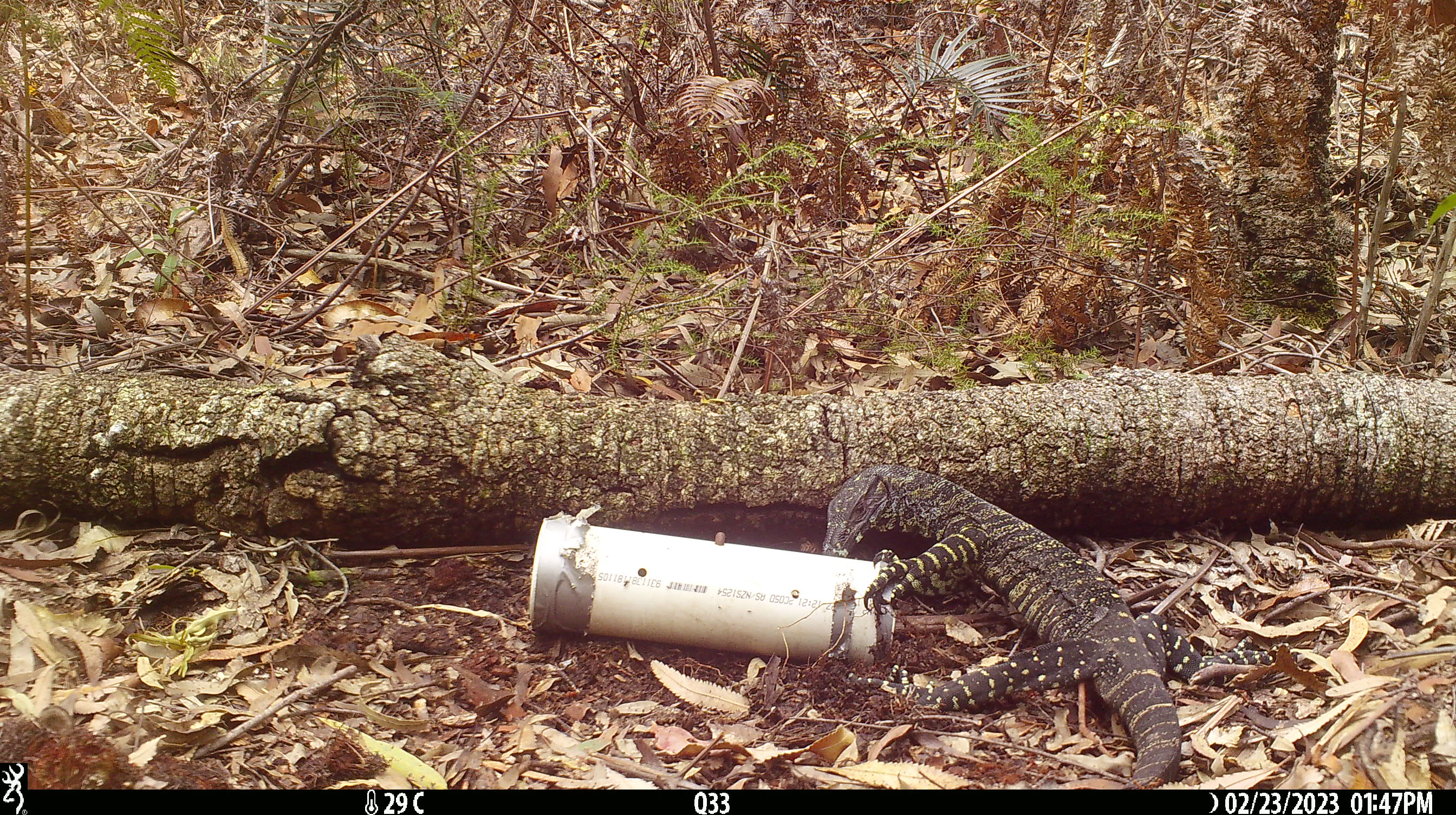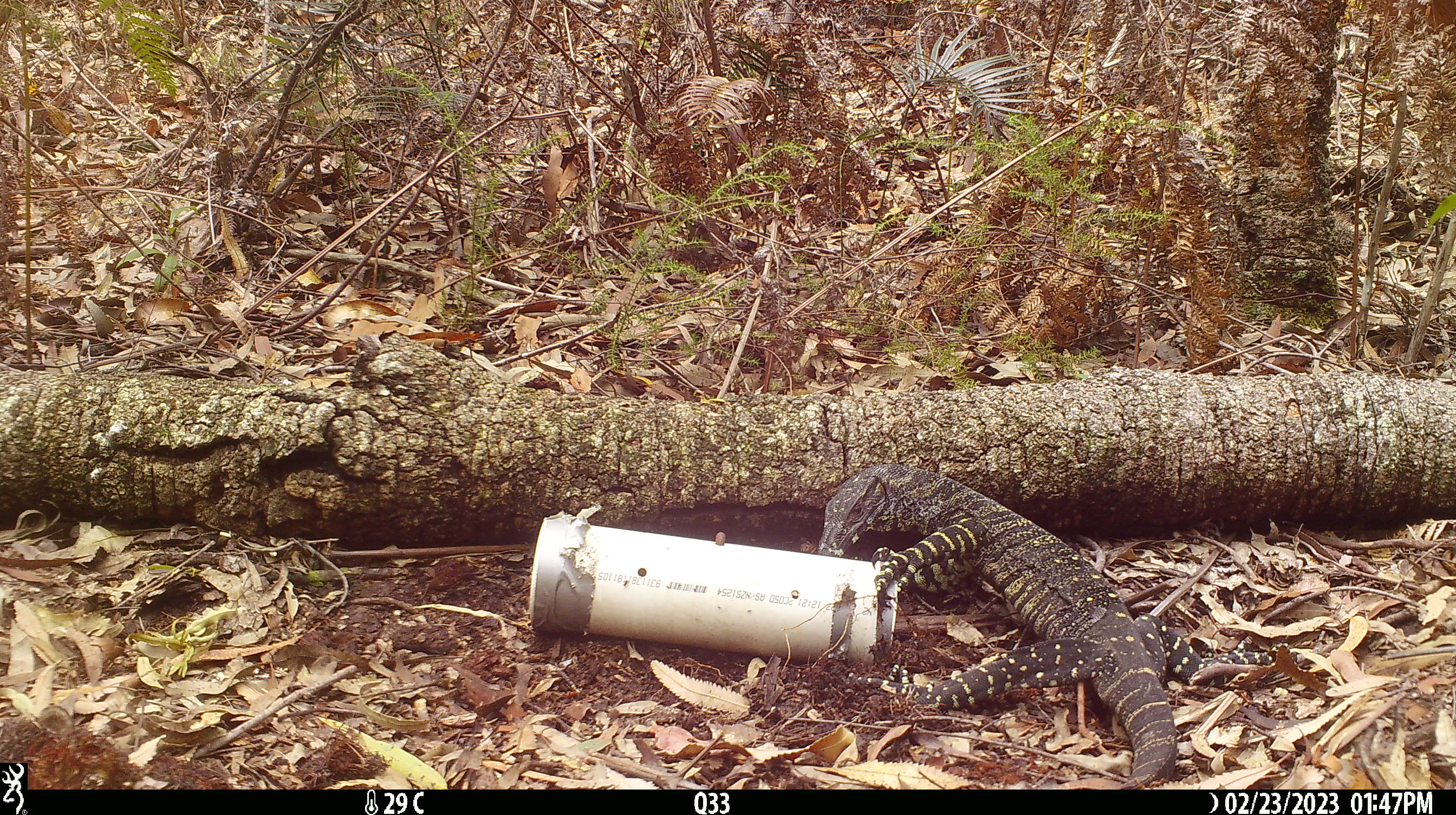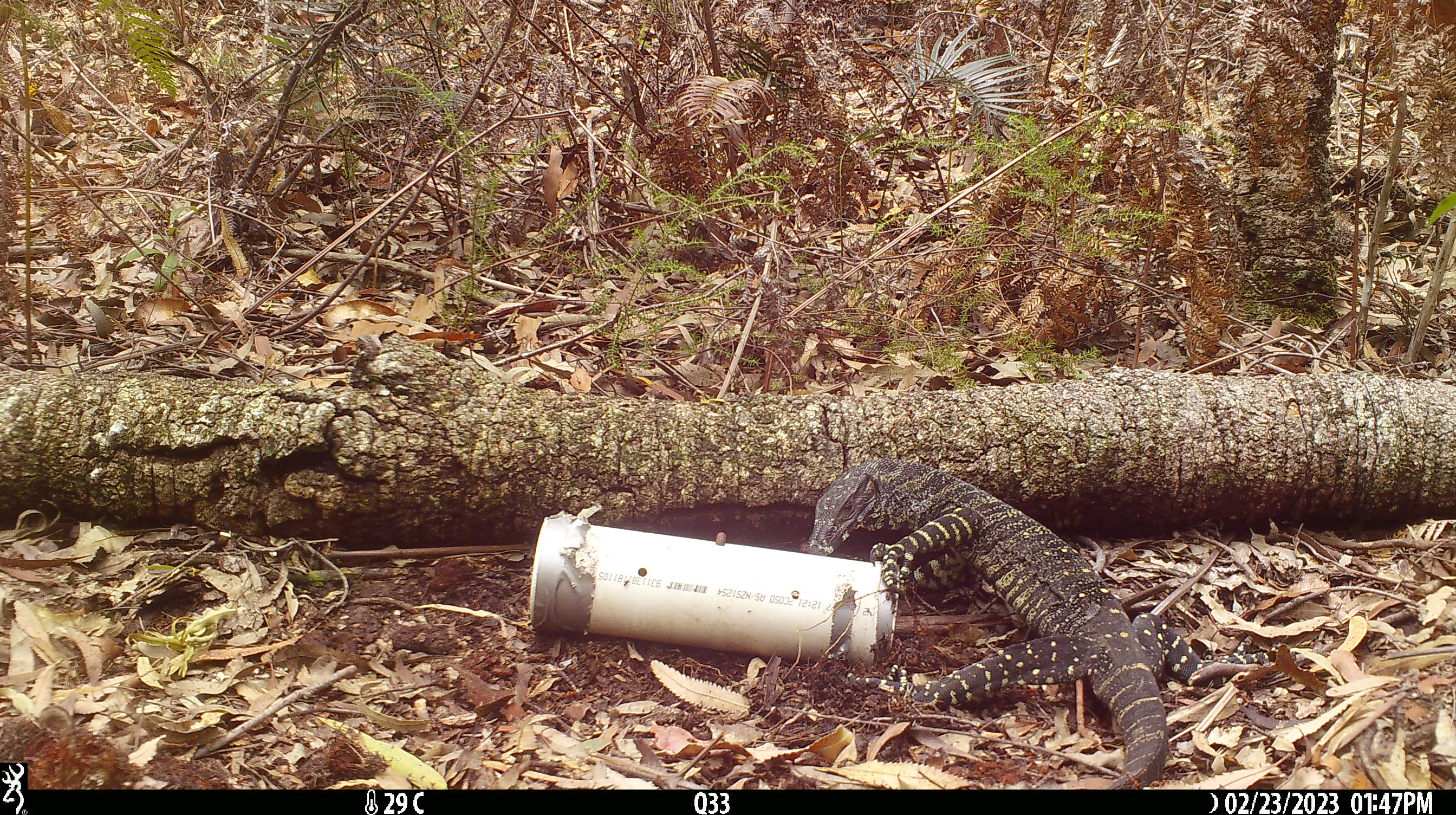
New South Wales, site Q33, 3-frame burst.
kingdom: Animalia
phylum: Chordata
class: Reptilia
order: Squamata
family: Varanidae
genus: Varanus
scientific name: Varanus varius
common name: lace monitor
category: goanna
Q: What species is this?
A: Goanna (lace monitor) (Varanus varius).